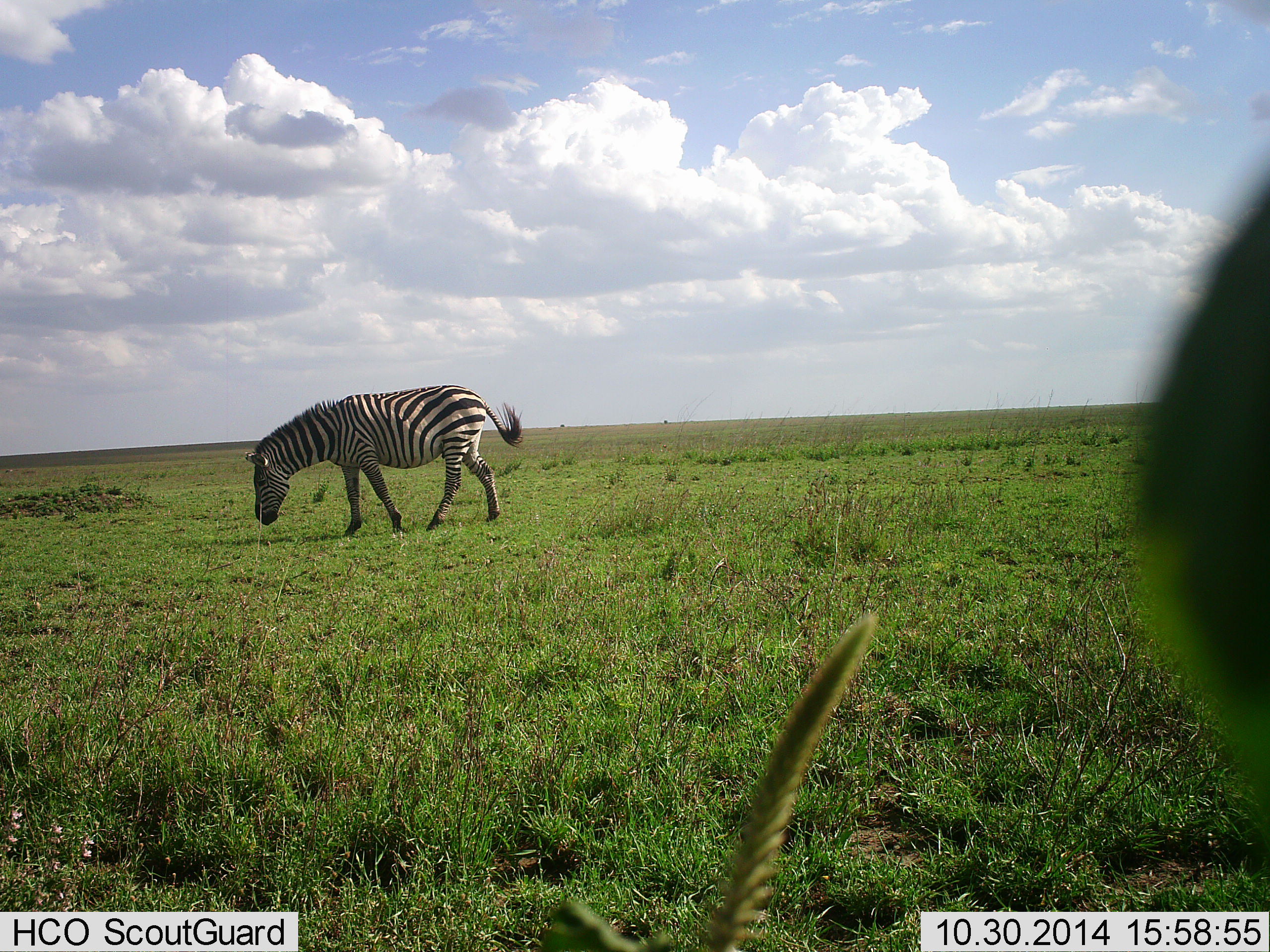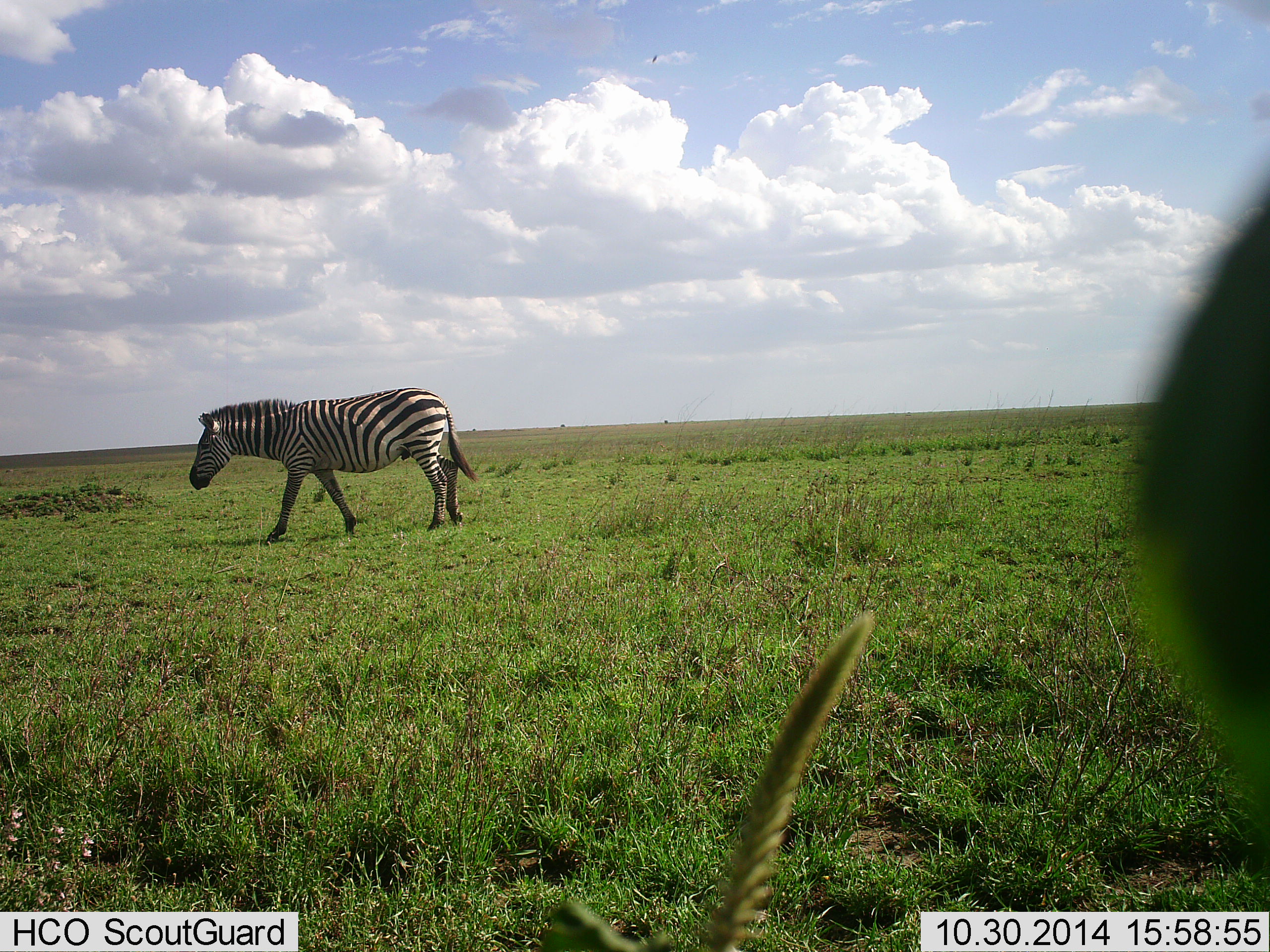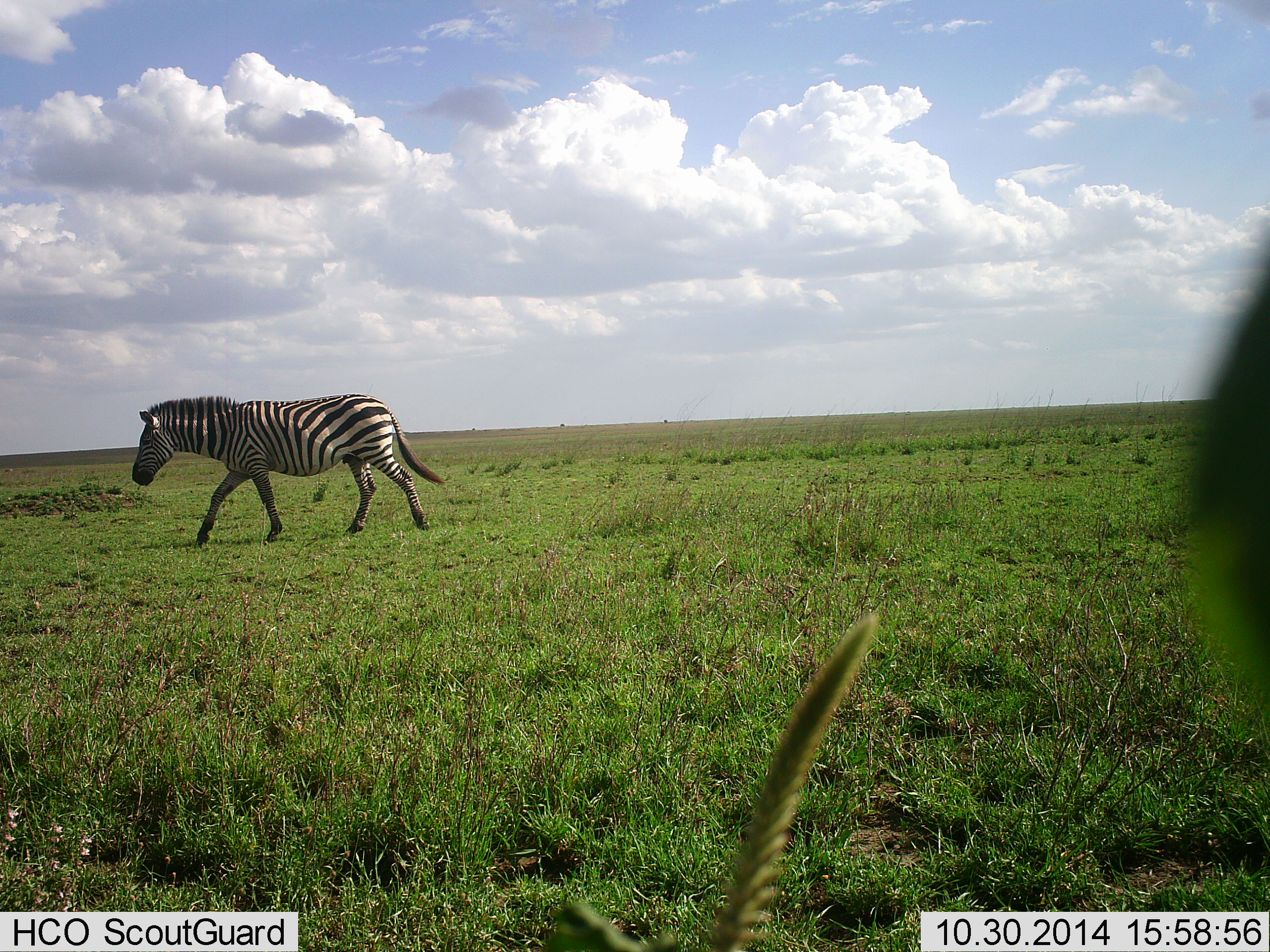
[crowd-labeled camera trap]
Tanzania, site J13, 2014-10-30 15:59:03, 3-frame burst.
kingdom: Animalia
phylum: Chordata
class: Mammalia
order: Perissodactyla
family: Equidae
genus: Equus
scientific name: Equus quagga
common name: plains zebra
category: zebra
Zebra (plains zebra) (Equus quagga), count 1. Behavior (volunteer vote fractions): standing 10%, resting 0%, moving 100%, interacting 0%. Young present (vote fraction): 0%. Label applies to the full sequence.